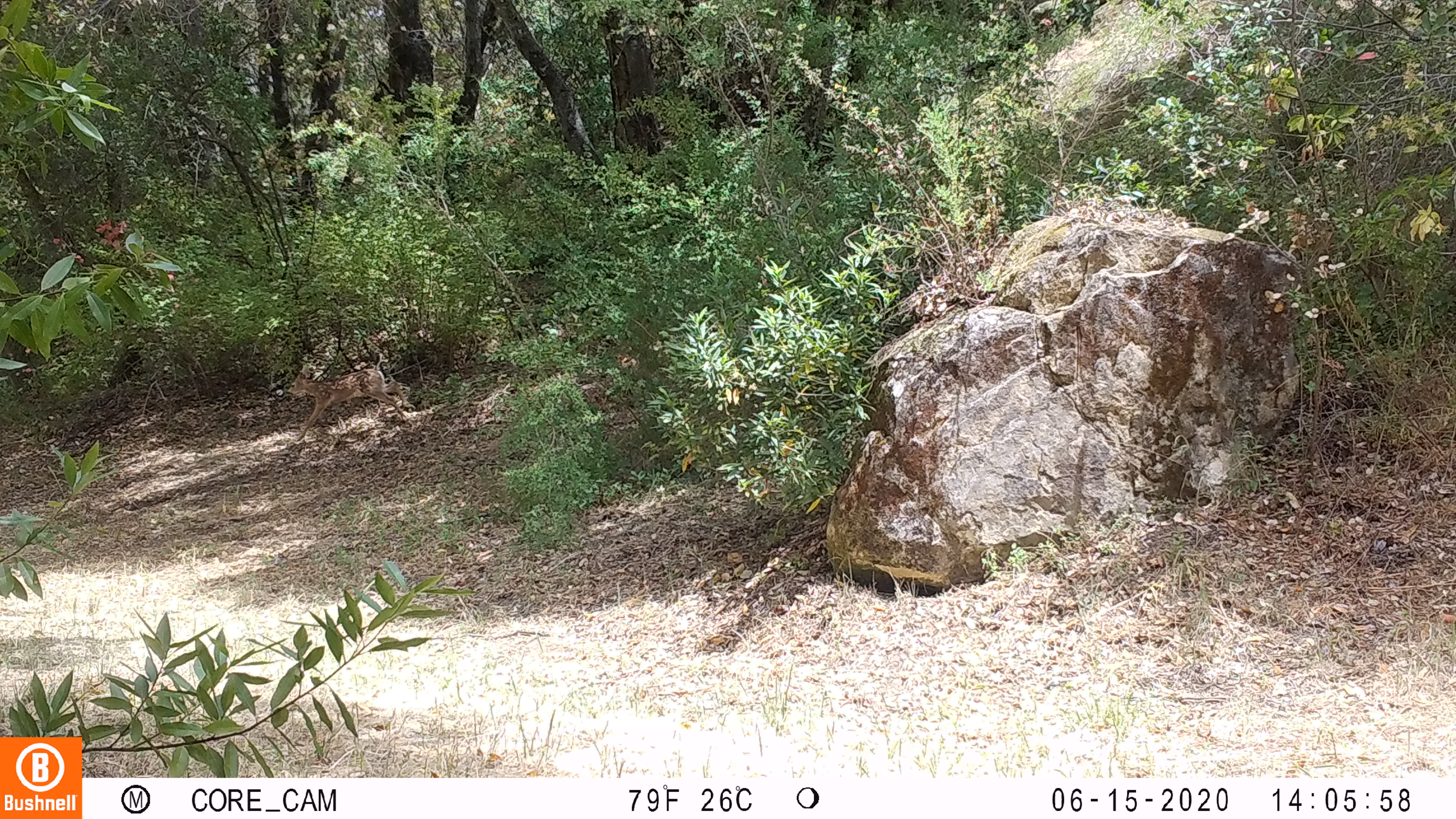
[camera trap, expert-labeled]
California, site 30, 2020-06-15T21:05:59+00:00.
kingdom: Animalia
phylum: Chordata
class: Mammalia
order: Artiodactyla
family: Cervidae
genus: Odocoileus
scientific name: Odocoileus hemionus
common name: mule deer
Mule deer (Odocoileus hemionus).